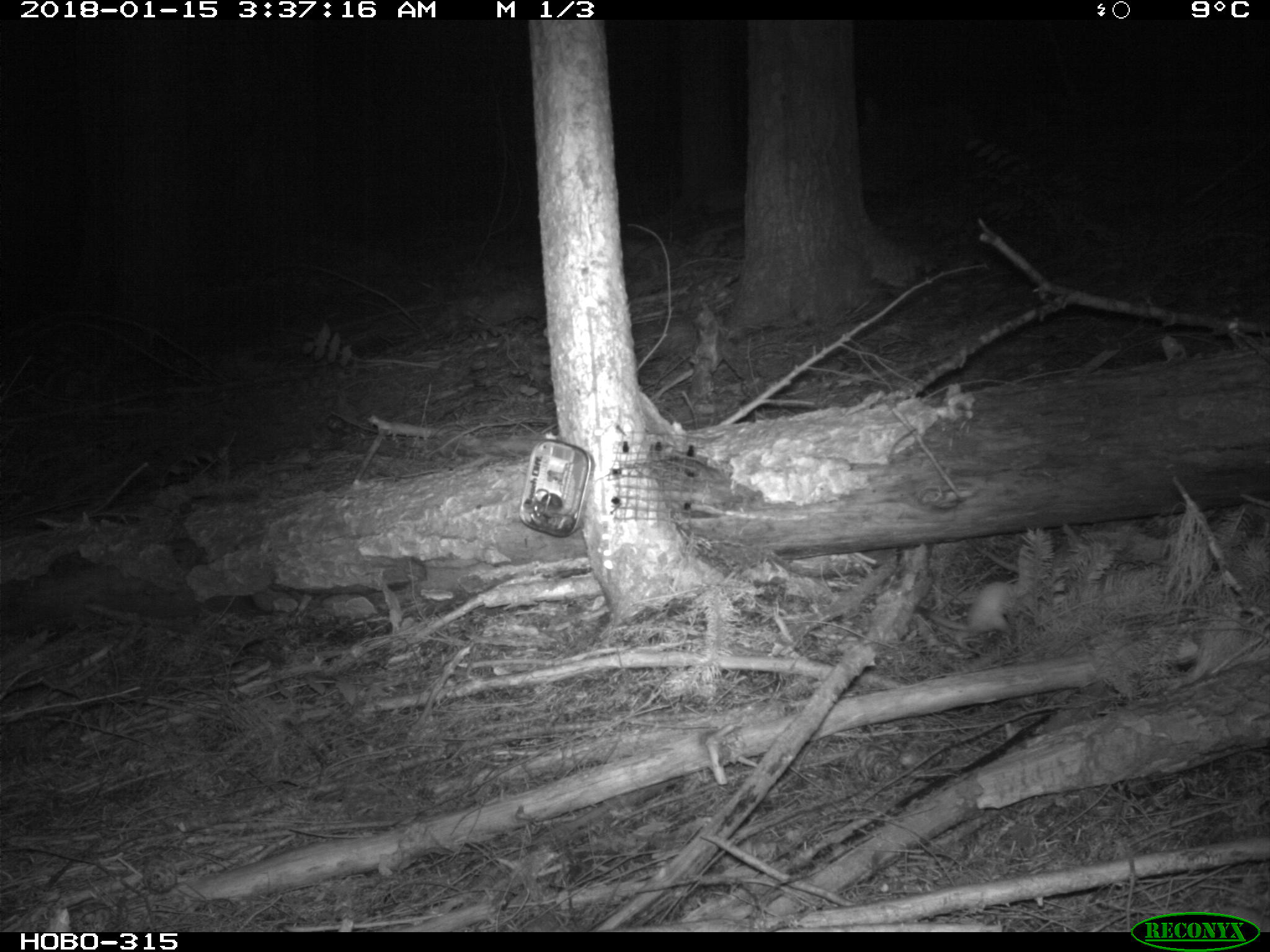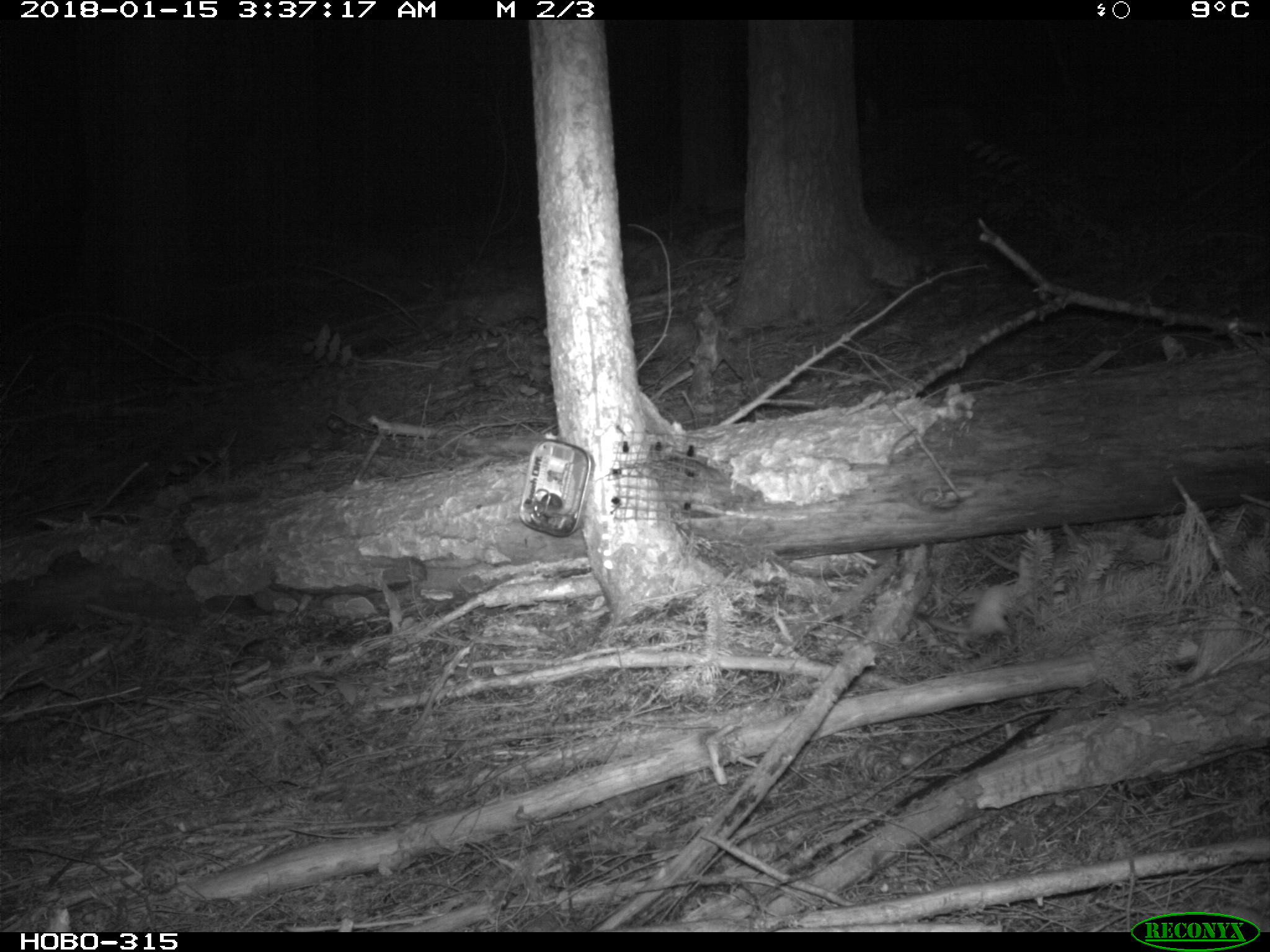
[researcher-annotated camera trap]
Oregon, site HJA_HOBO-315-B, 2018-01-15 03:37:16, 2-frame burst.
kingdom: Animalia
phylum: Chordata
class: Mammalia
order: Carnivora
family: Mustelidae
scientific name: Mustelidae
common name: weasel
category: weasel family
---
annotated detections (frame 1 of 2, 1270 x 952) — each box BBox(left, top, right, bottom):
weasel family: BBox(907, 554, 1024, 650)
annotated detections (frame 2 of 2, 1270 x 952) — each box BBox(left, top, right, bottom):
weasel family: BBox(908, 566, 1040, 638)